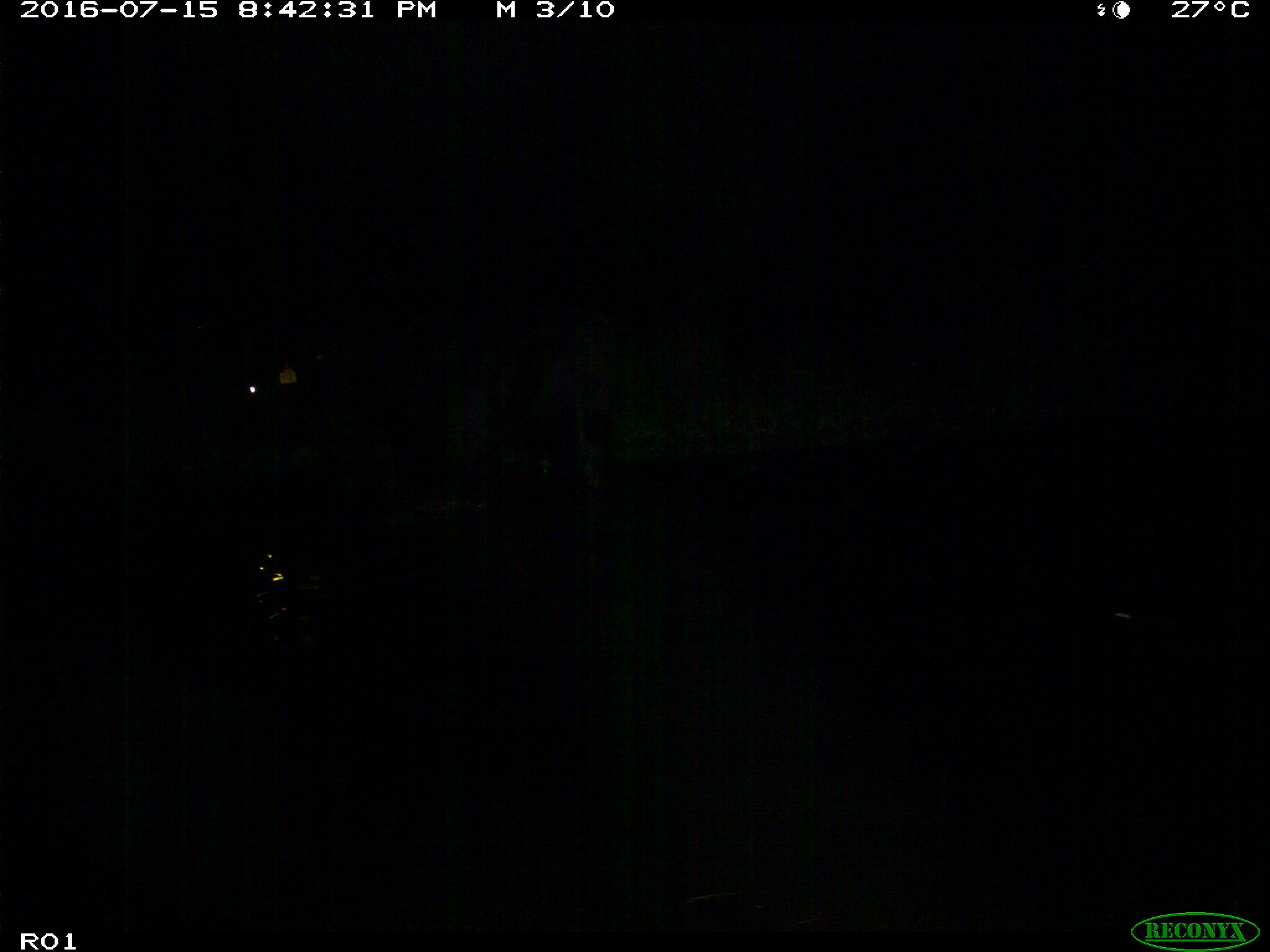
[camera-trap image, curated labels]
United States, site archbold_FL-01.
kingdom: Animalia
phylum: Chordata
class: Mammalia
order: Artiodactyla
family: Bovidae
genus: Bos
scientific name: Bos taurus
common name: domestic cow